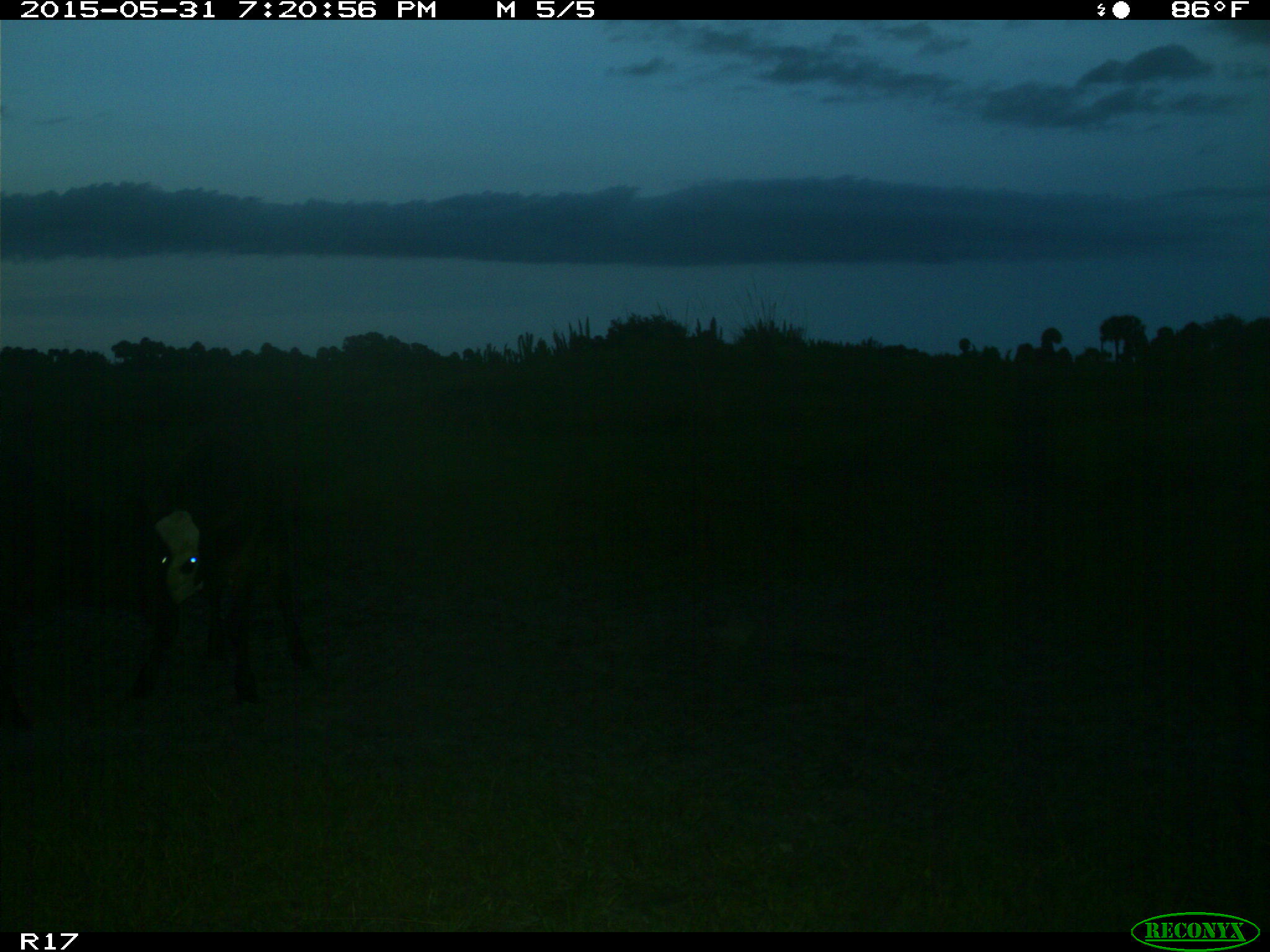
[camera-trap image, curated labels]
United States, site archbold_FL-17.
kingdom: Animalia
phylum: Chordata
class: Mammalia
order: Artiodactyla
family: Bovidae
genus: Bos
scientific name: Bos taurus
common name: domestic cow